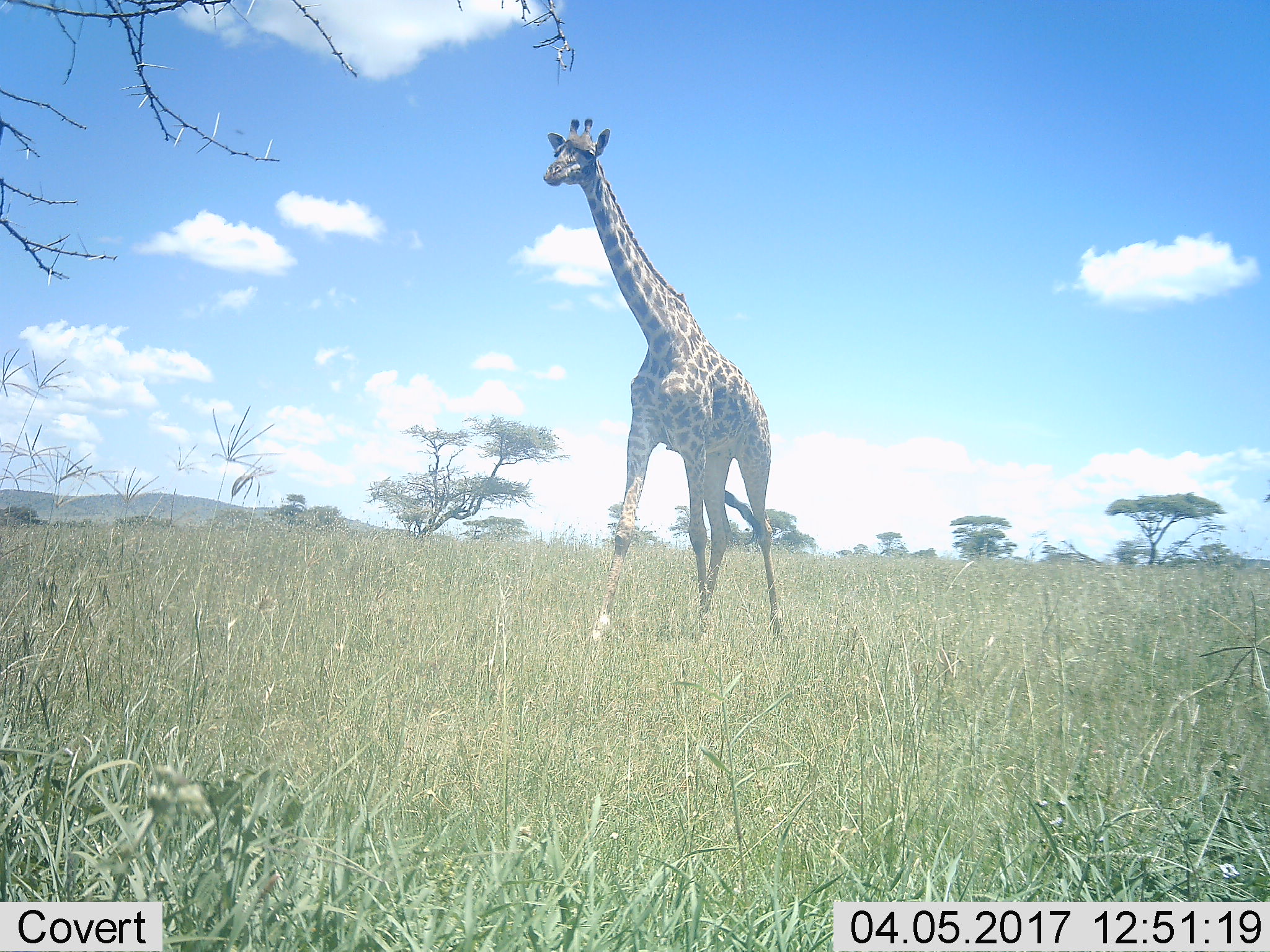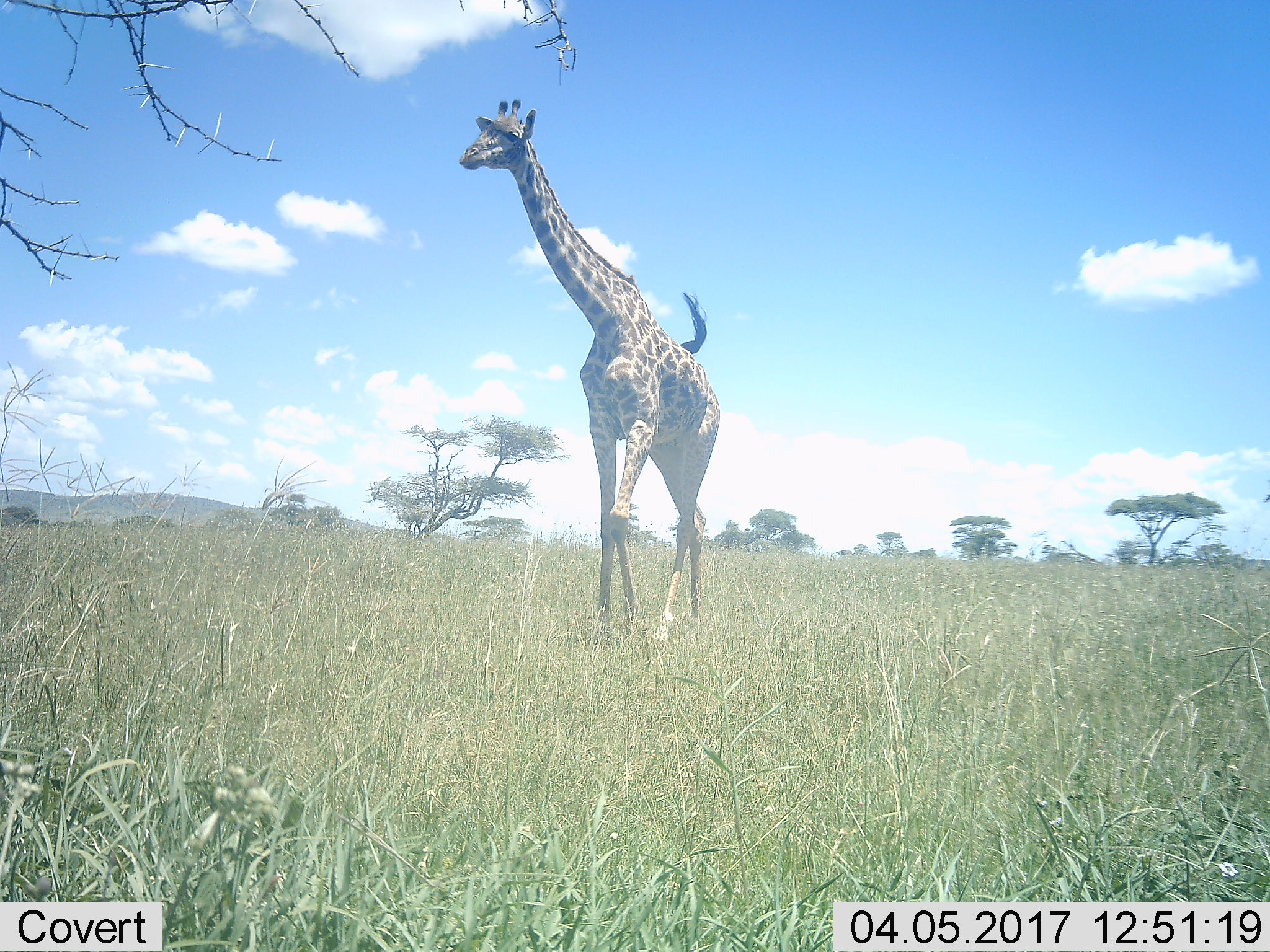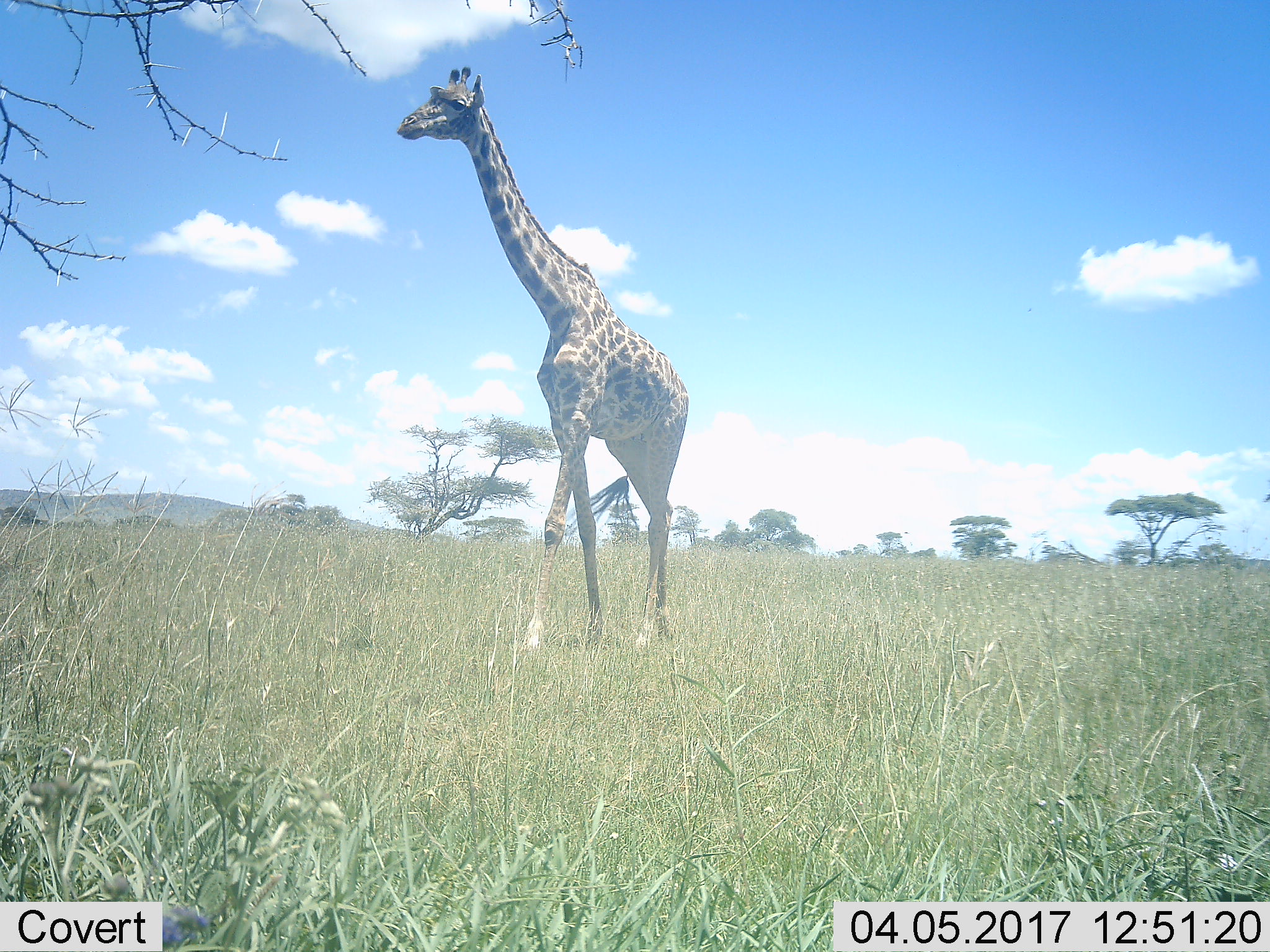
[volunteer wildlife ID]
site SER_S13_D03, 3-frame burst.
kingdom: Animalia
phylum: Chordata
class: Mammalia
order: Artiodactyla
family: Giraffidae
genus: Giraffa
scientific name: Giraffa camelopardalis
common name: giraffe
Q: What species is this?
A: Giraffe (Giraffa camelopardalis).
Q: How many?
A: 1.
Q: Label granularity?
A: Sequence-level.